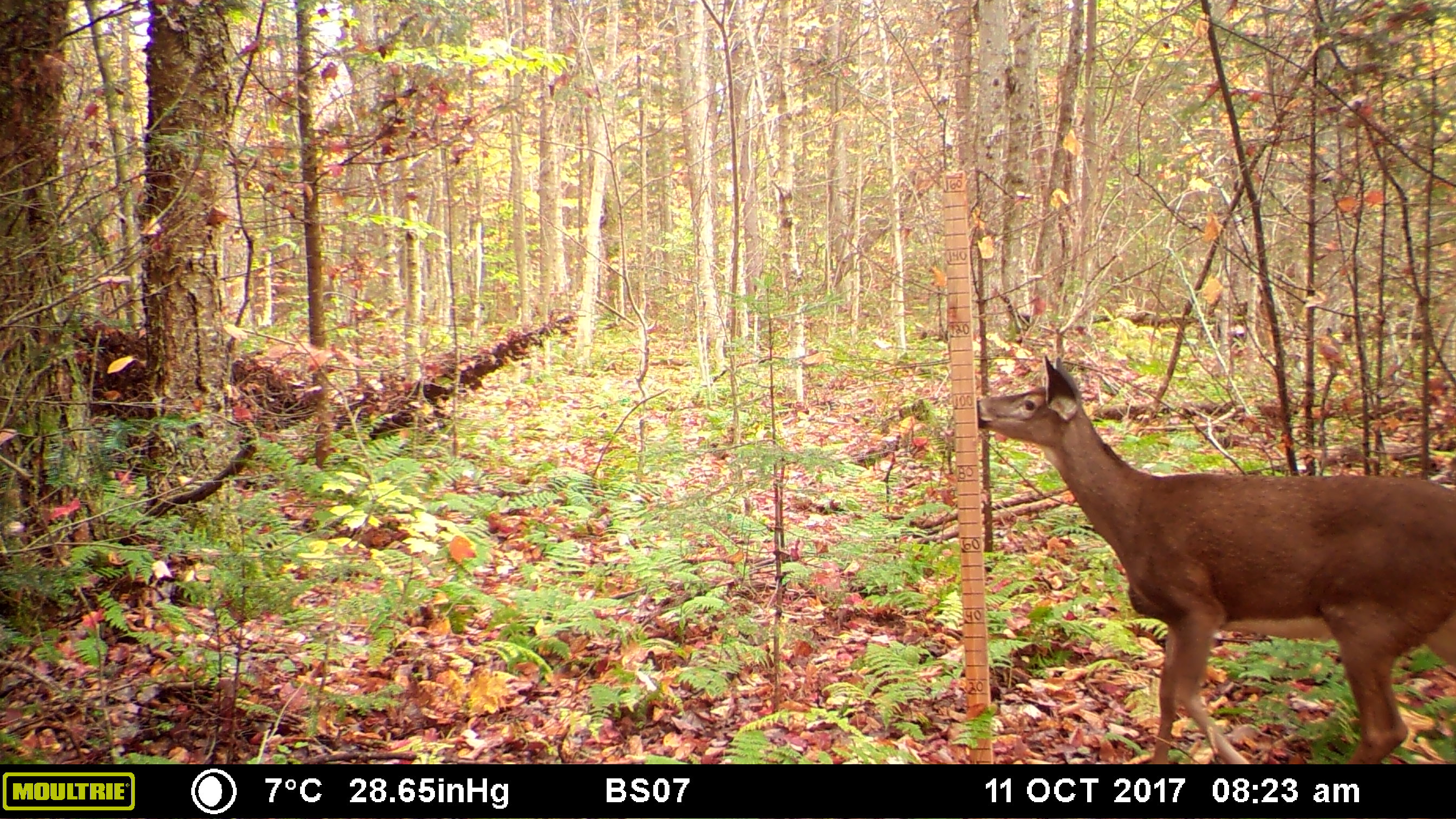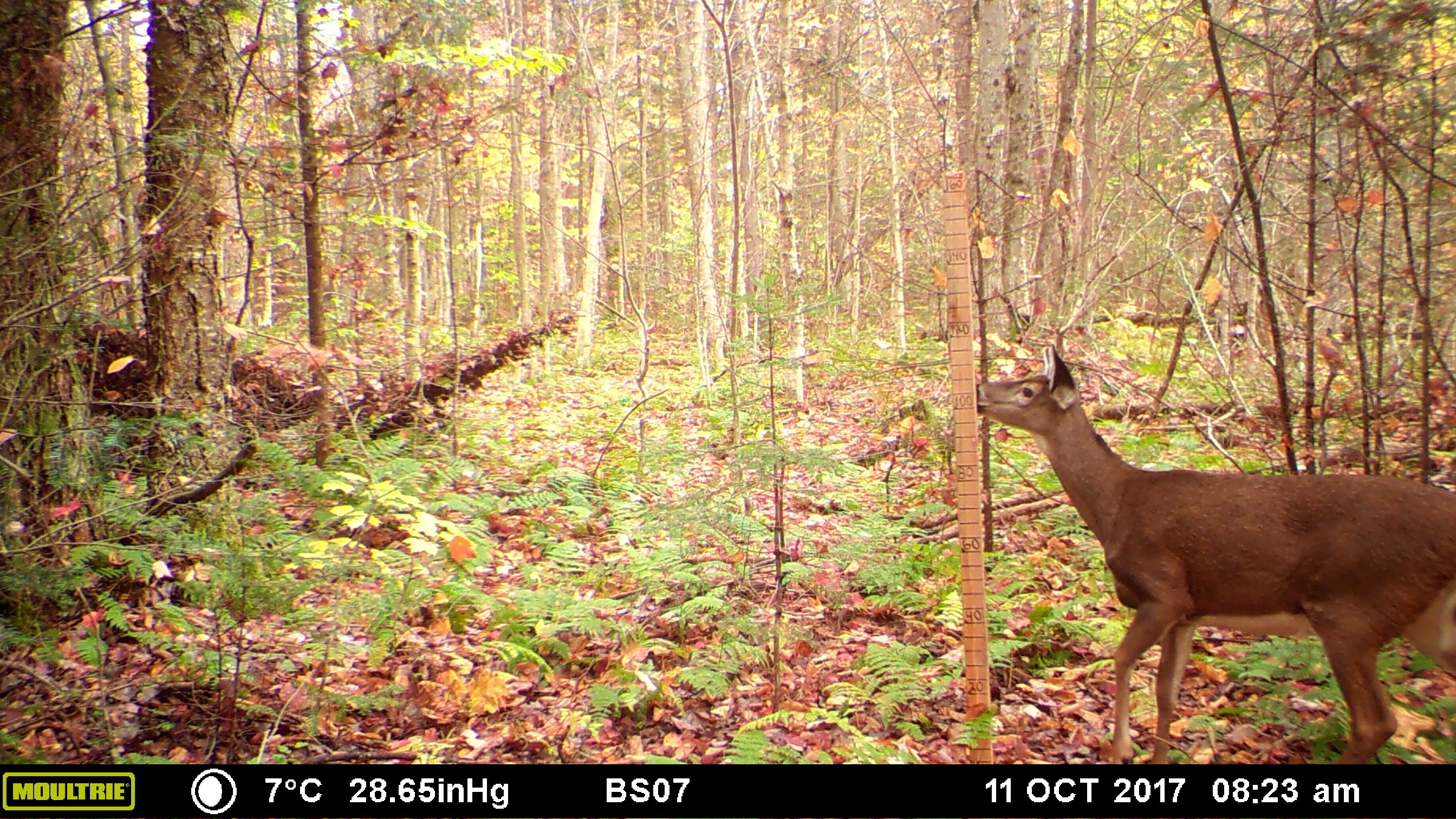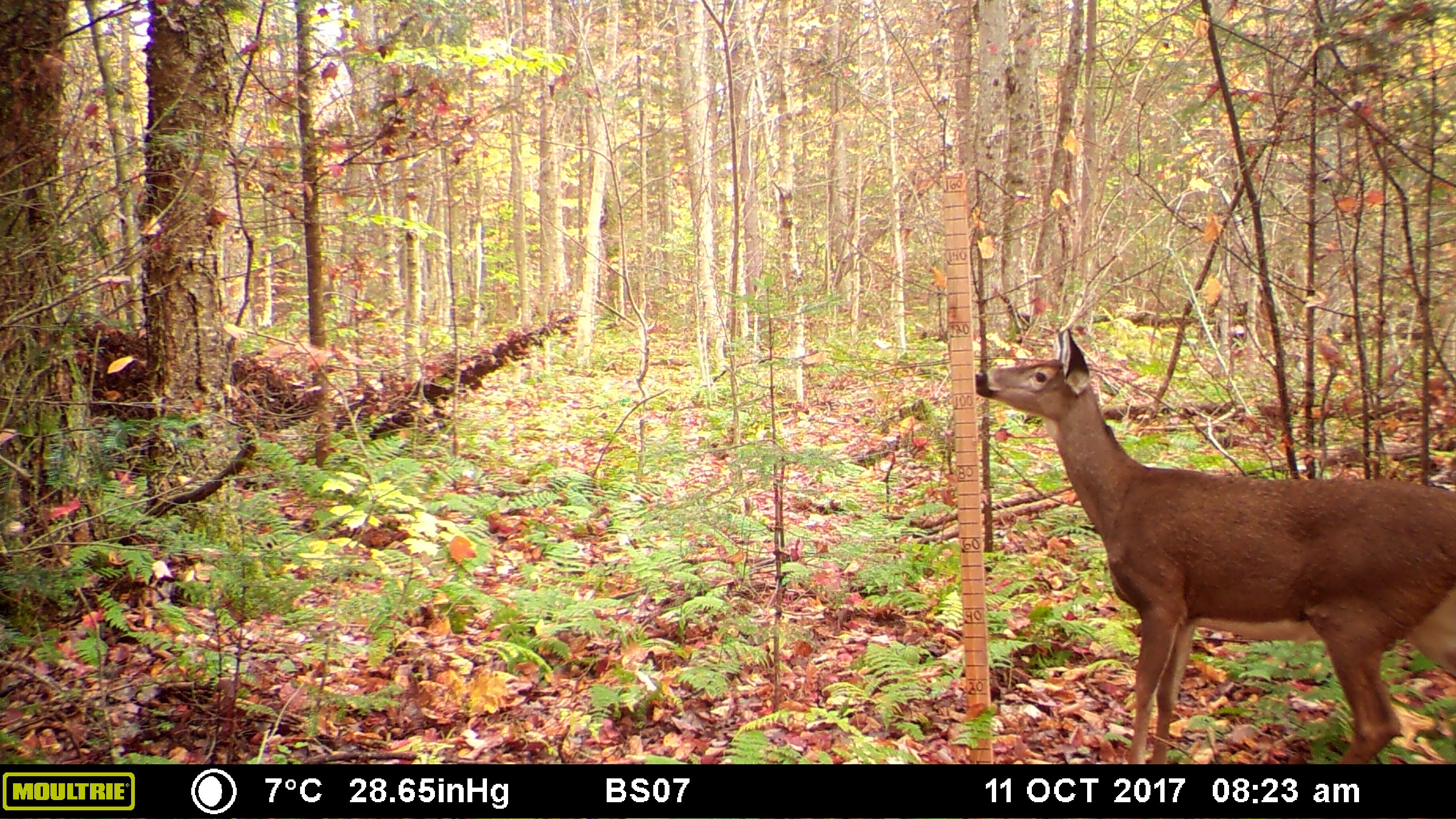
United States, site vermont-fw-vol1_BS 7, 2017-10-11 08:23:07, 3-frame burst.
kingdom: Animalia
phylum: Chordata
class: Mammalia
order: Artiodactyla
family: Cervidae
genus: Odocoileus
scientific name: Odocoileus virginianus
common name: white-tailed deer